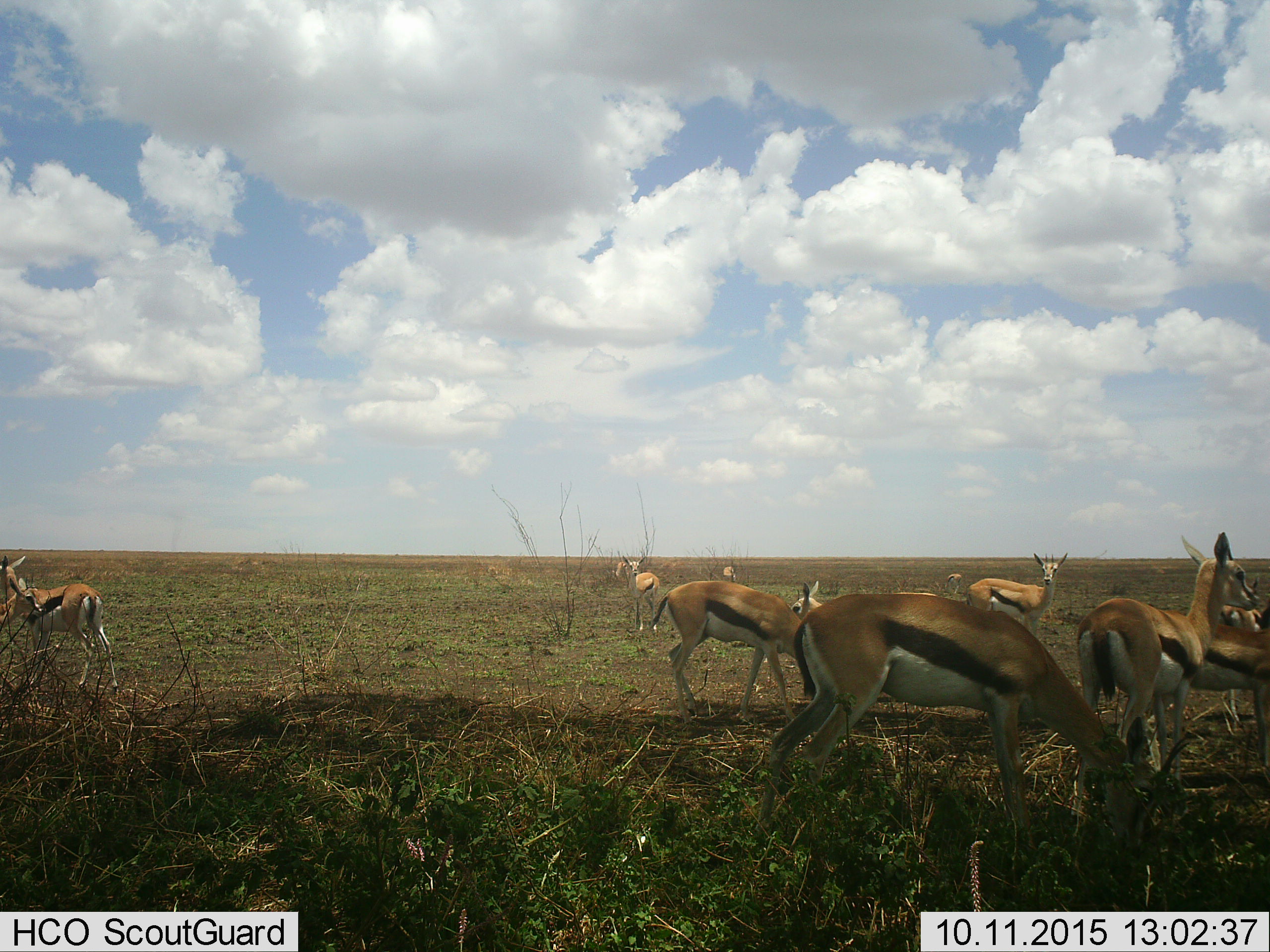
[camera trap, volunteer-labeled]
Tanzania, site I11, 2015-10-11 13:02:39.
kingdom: Animalia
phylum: Chordata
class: Mammalia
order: Artiodactyla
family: Bovidae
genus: Eudorcas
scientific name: Eudorcas thomsonii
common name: thomson's gazelle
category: gazellethomsons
Gazellethomsons (thomson's gazelle) (Eudorcas thomsonii), count 11-50. Behavior (volunteer vote fractions): standing 100%, resting 0%, moving 0%, interacting 0%. Young present (vote fraction): 10%. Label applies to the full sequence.